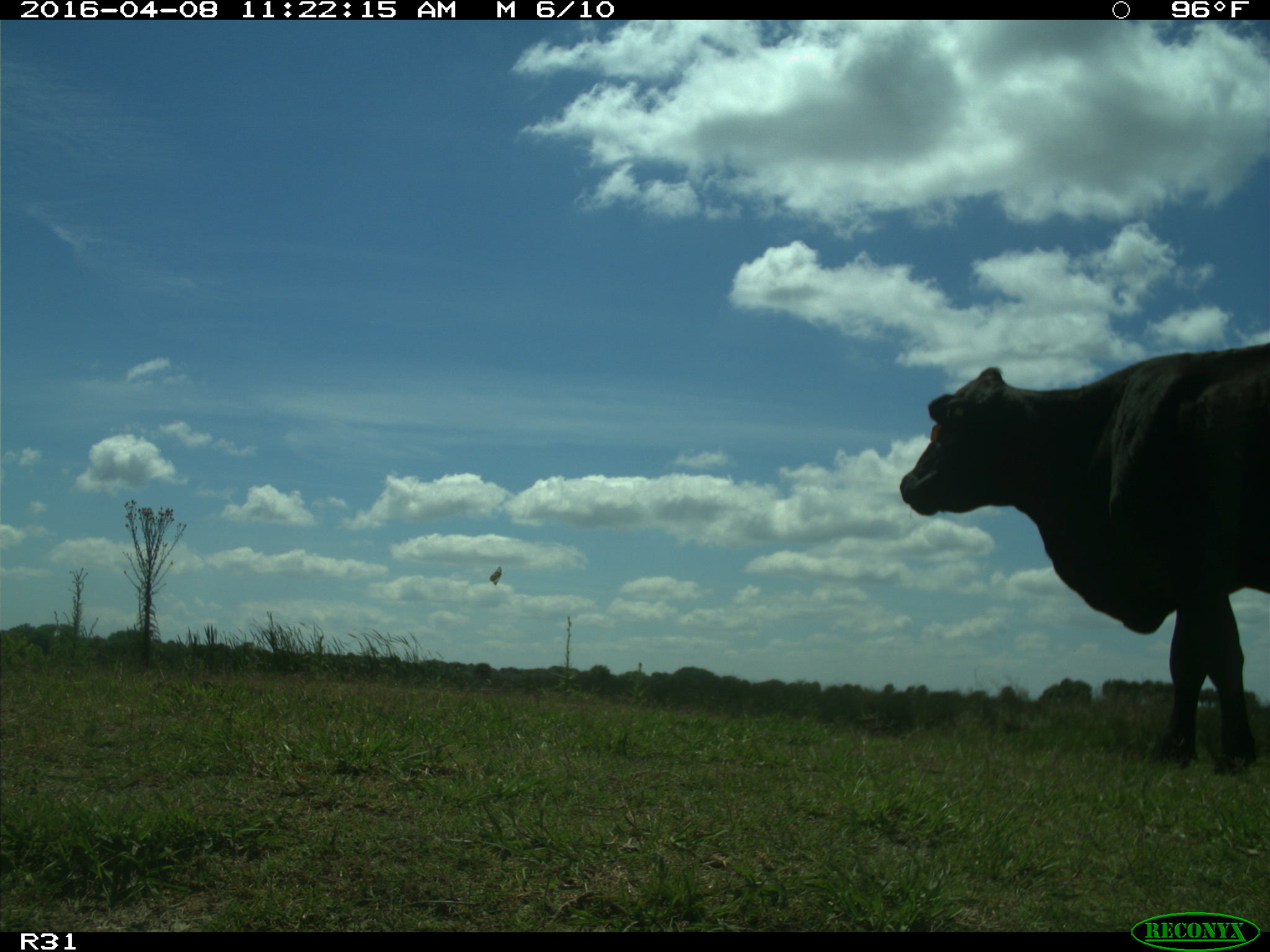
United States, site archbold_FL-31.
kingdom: Animalia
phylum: Chordata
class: Mammalia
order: Artiodactyla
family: Bovidae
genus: Bos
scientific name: Bos taurus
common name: domestic cow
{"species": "Bos taurus (domestic cow)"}